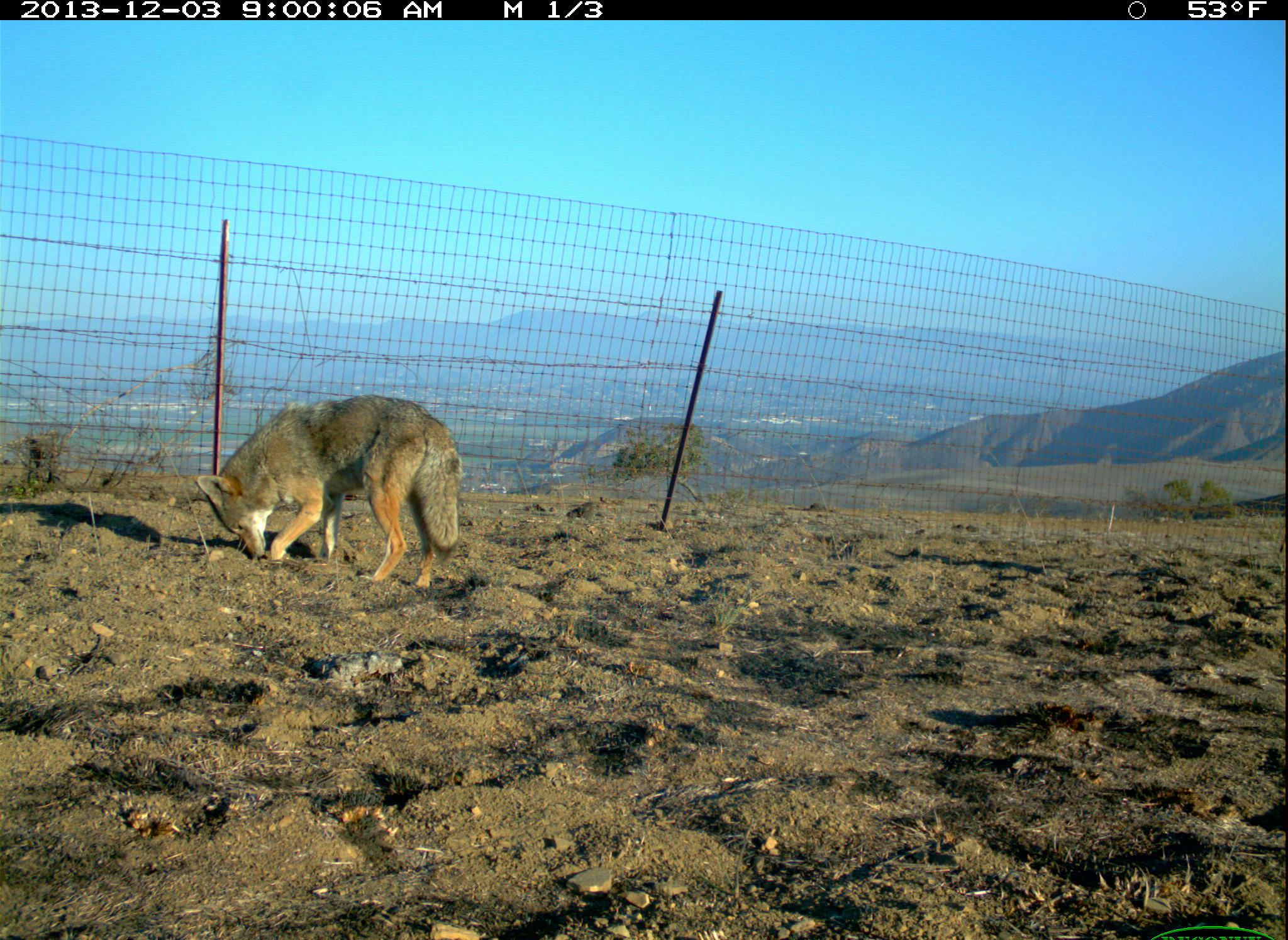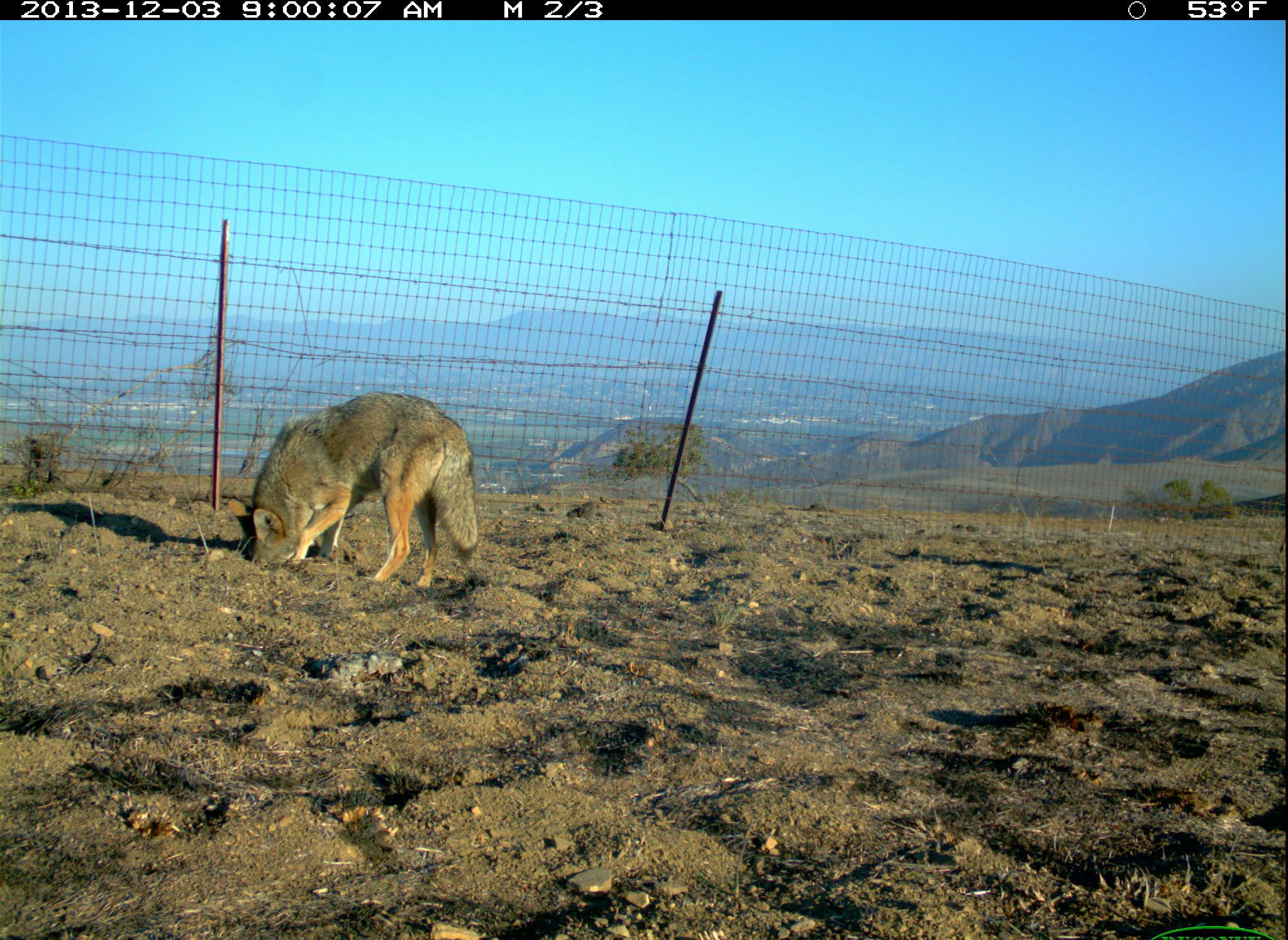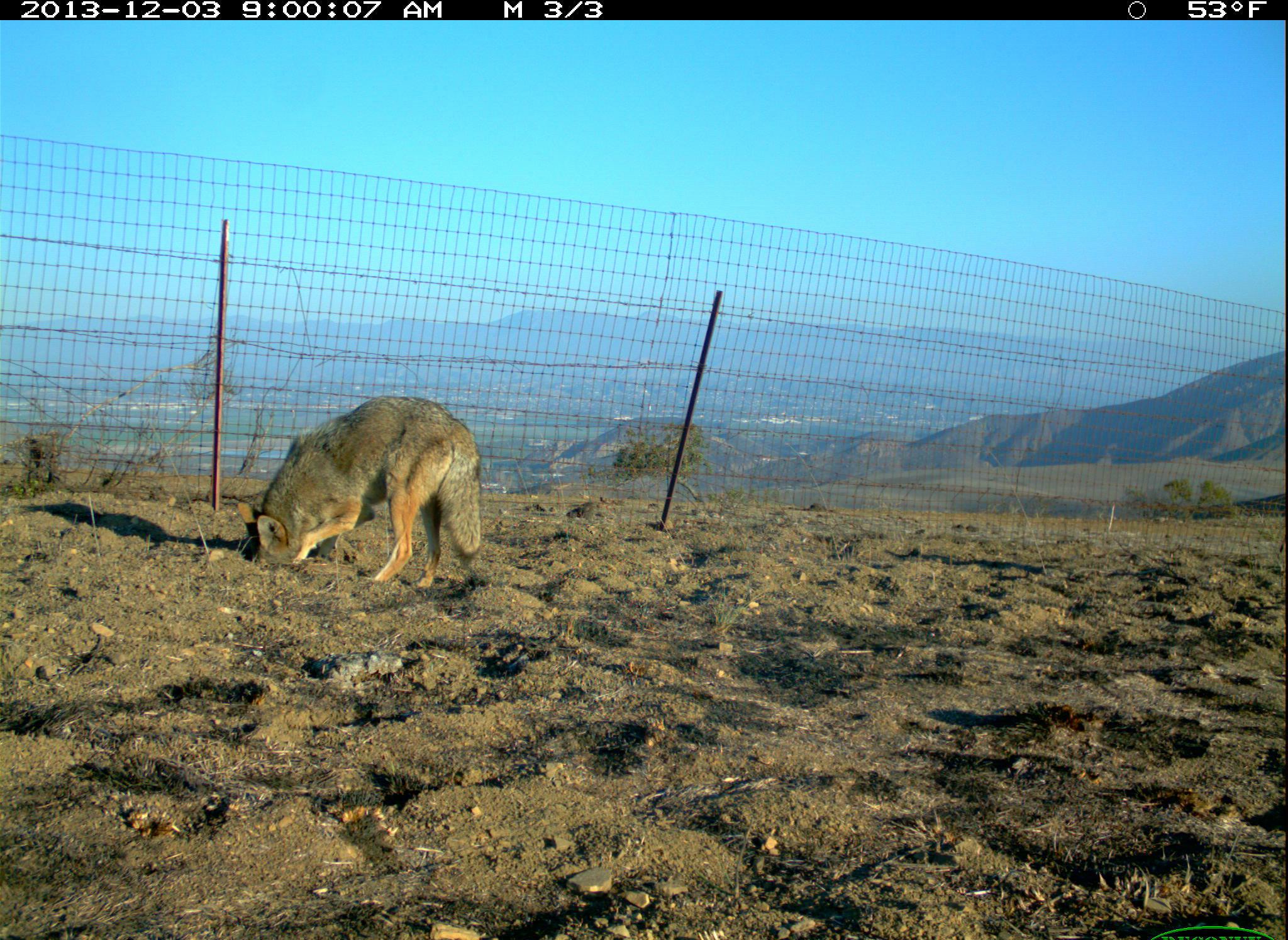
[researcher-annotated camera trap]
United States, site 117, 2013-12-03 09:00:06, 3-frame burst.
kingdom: Animalia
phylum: Chordata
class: Mammalia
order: Carnivora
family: Canidae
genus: Canis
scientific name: Canis latrans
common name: coyote